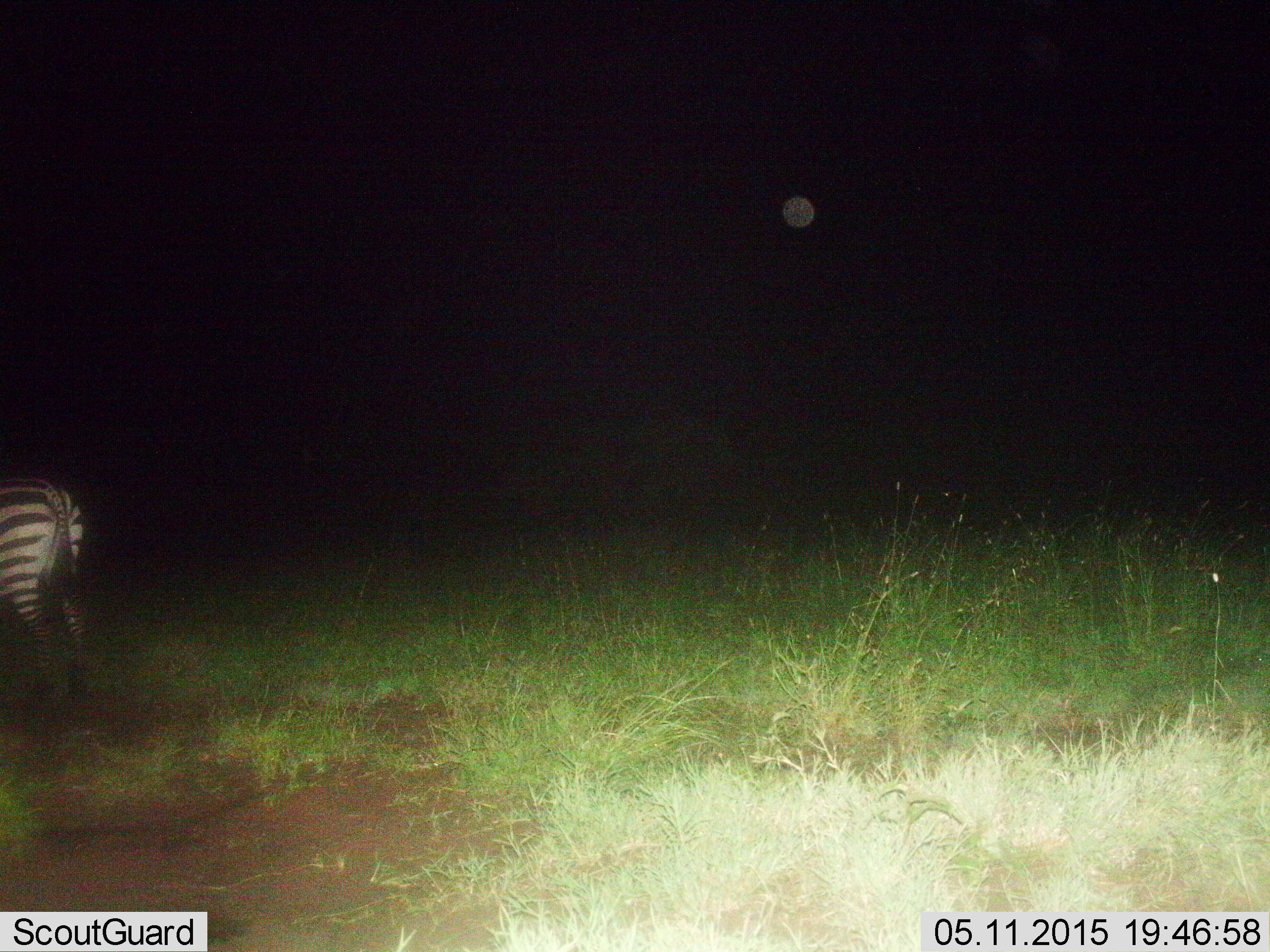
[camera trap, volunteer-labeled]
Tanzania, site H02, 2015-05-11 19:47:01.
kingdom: Animalia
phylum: Chordata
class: Mammalia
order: Perissodactyla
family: Equidae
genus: Equus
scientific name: Equus quagga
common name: plains zebra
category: zebra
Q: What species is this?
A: Zebra (plains zebra) (Equus quagga).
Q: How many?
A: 1.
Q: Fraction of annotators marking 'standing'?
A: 80%.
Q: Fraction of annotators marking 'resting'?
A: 0%.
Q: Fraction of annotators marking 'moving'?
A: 20%.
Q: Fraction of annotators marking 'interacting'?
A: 0%.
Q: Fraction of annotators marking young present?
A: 0%.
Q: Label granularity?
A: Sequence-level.